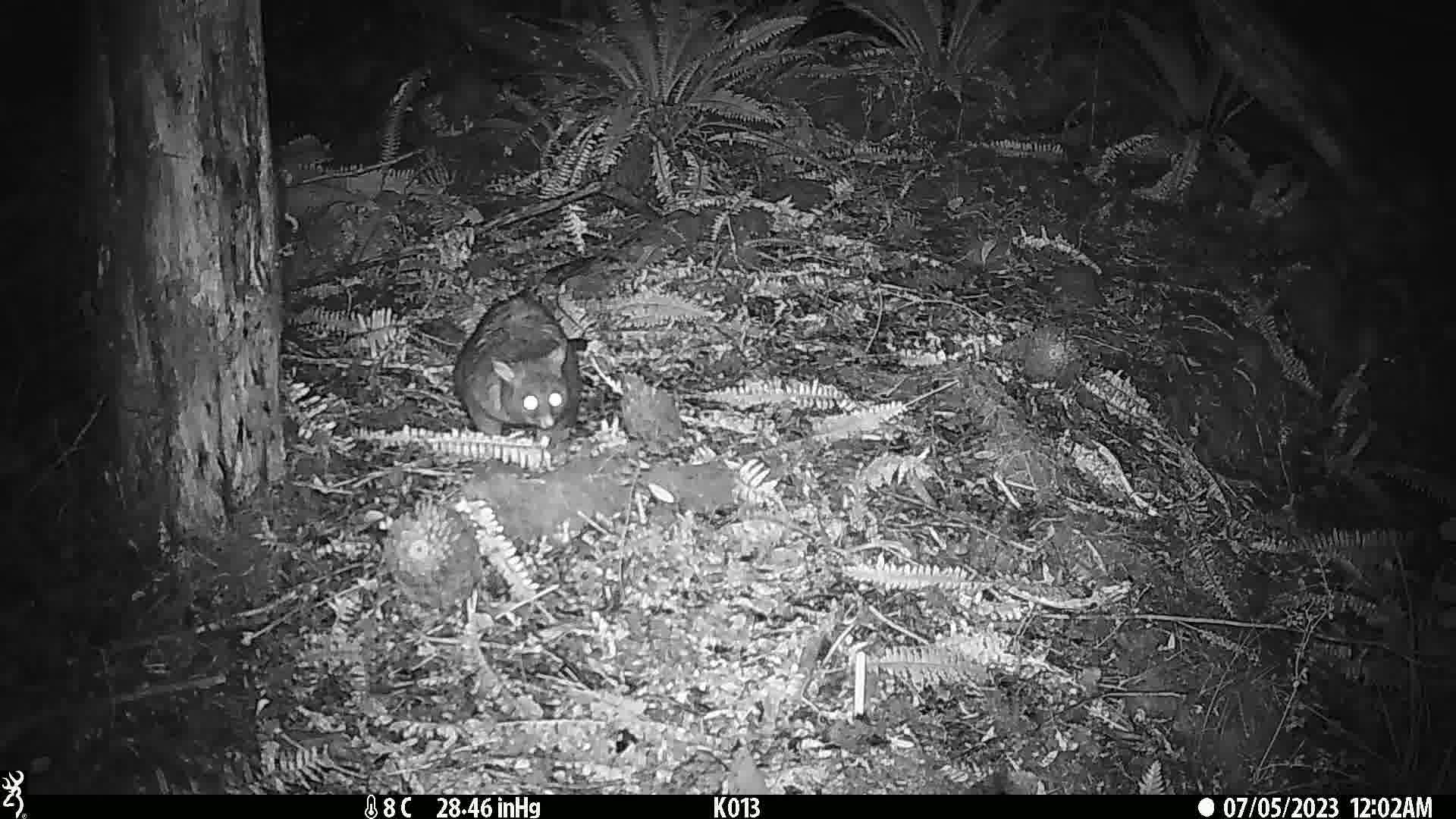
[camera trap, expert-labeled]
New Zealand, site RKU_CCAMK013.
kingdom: Animalia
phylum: Chordata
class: Mammalia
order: Diprotodontia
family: Phalangeridae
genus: Trichosurus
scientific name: Trichosurus vulpecula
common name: common brushtail possum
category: possum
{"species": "possum (common brushtail possum) (Trichosurus vulpecula)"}